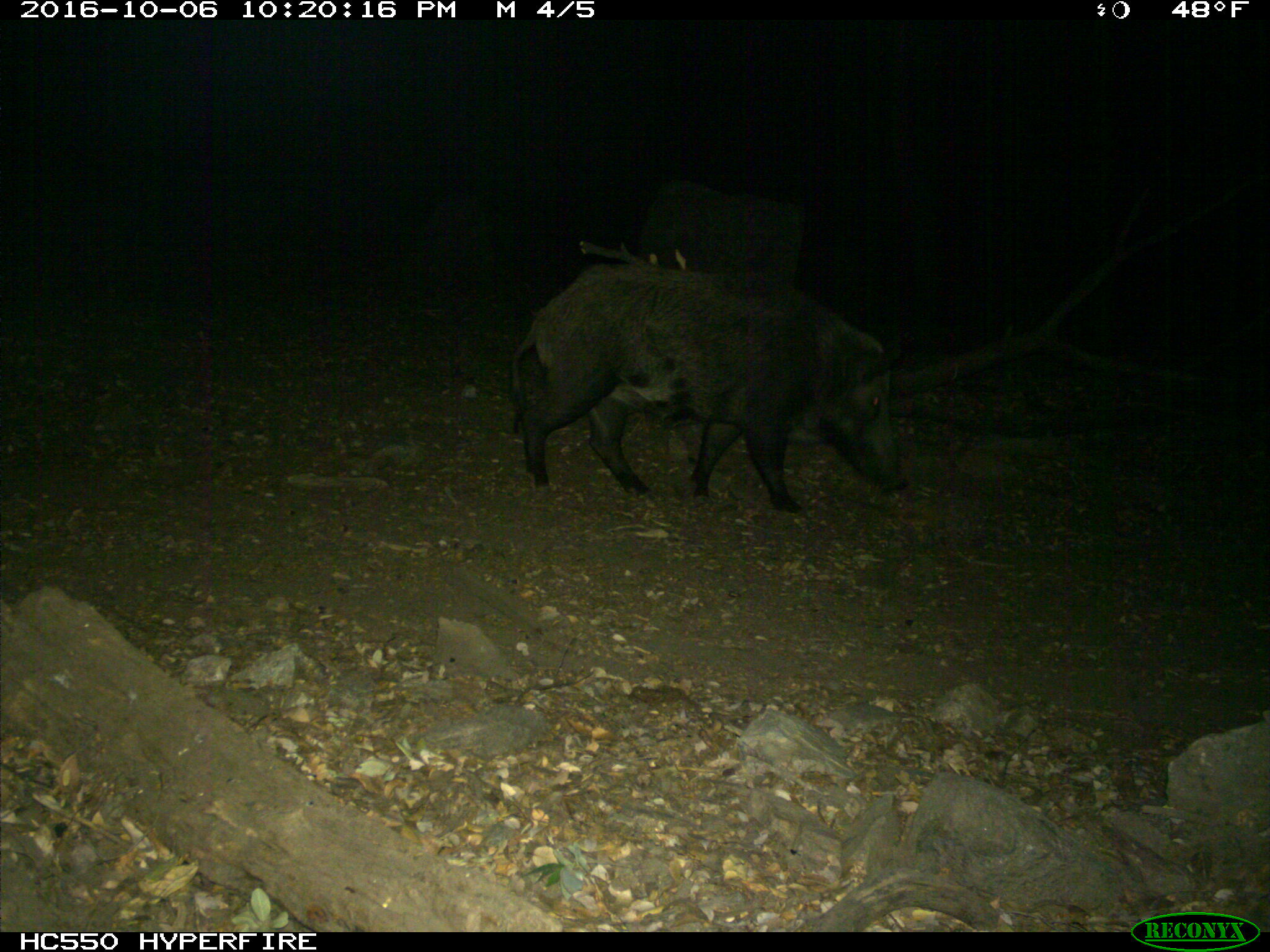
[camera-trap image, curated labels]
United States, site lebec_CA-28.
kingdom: Animalia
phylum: Chordata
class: Mammalia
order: Artiodactyla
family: Suidae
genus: Sus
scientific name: Sus scrofa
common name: wild boar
Sus scrofa (wild boar).